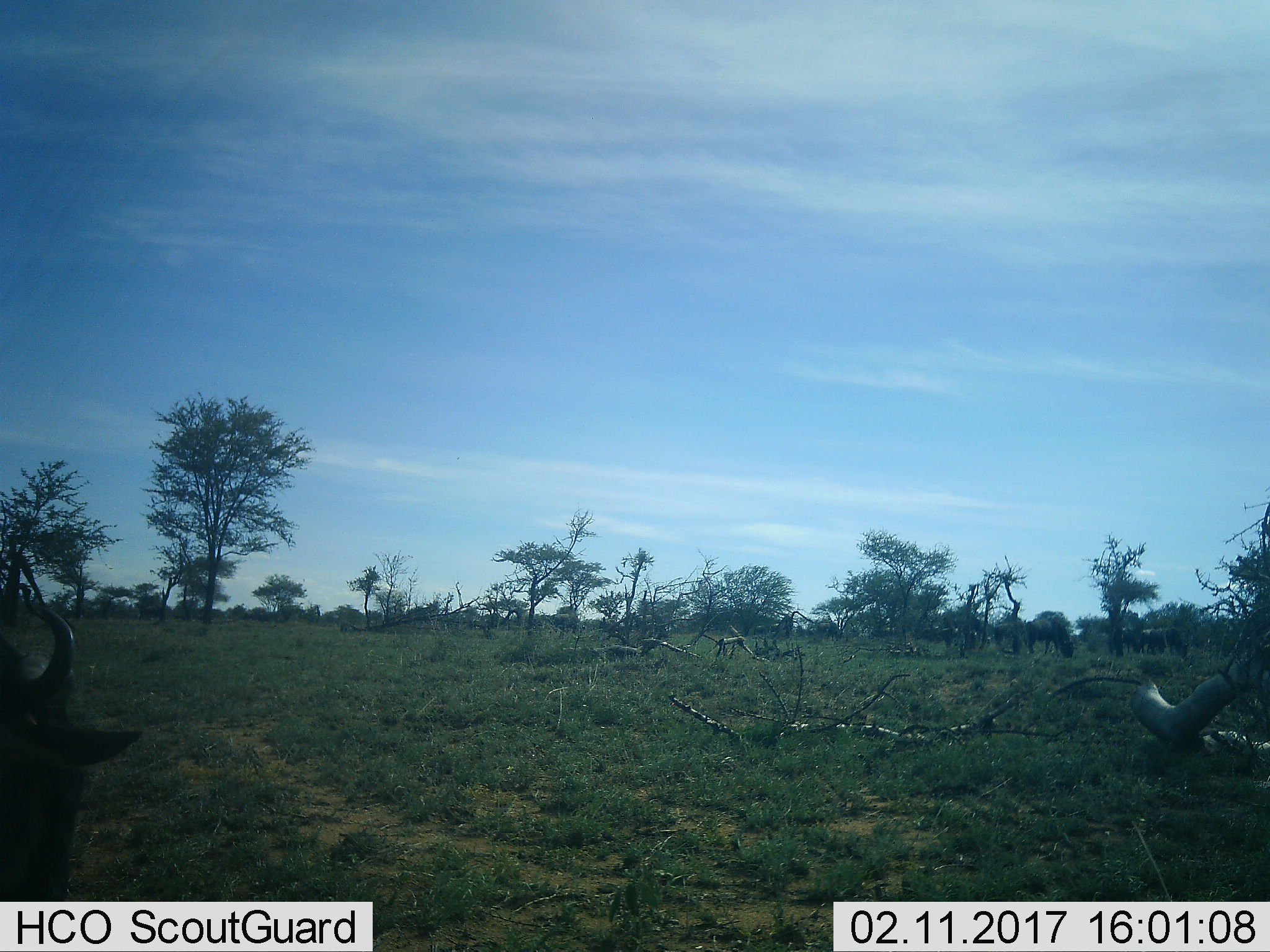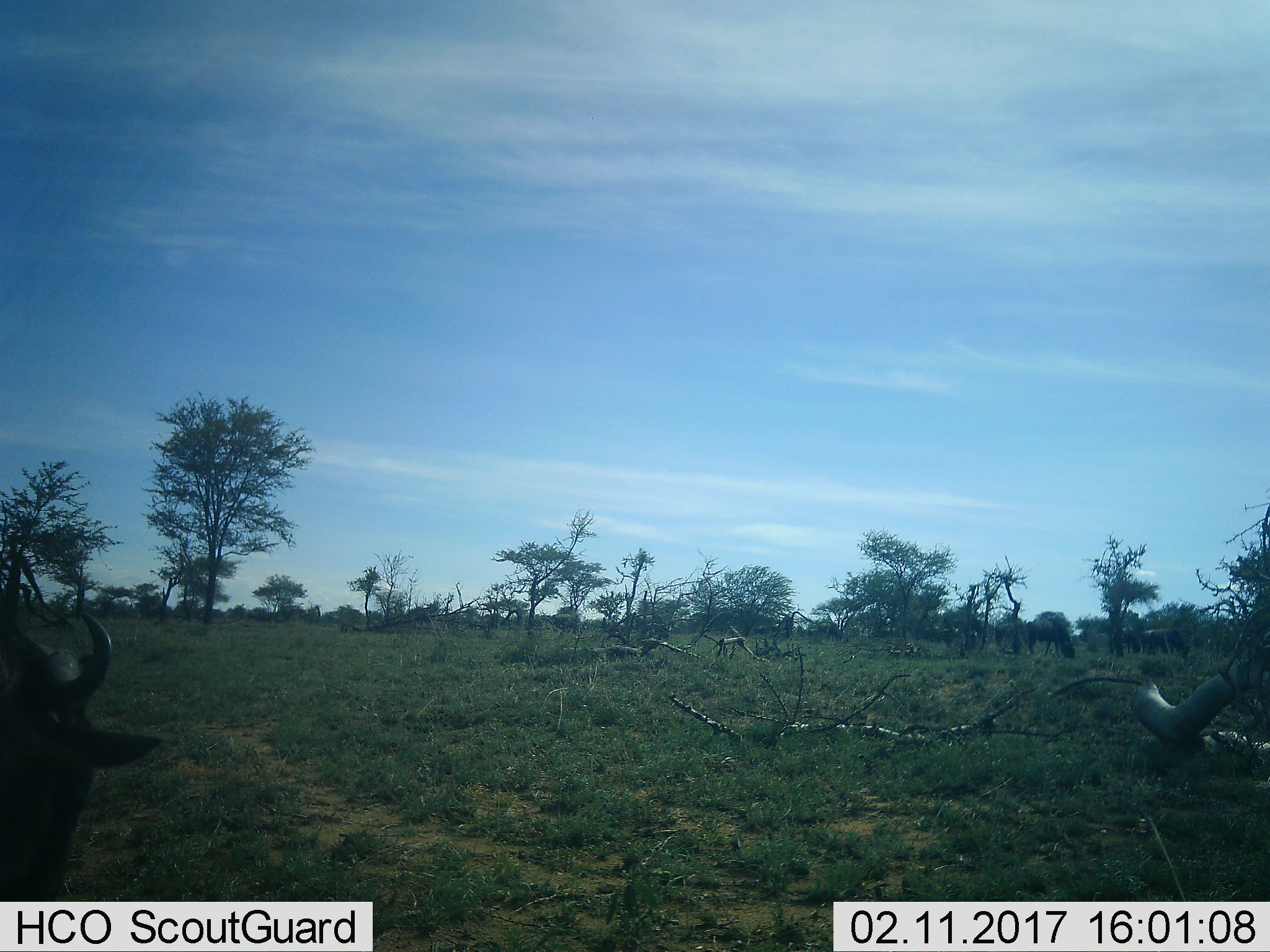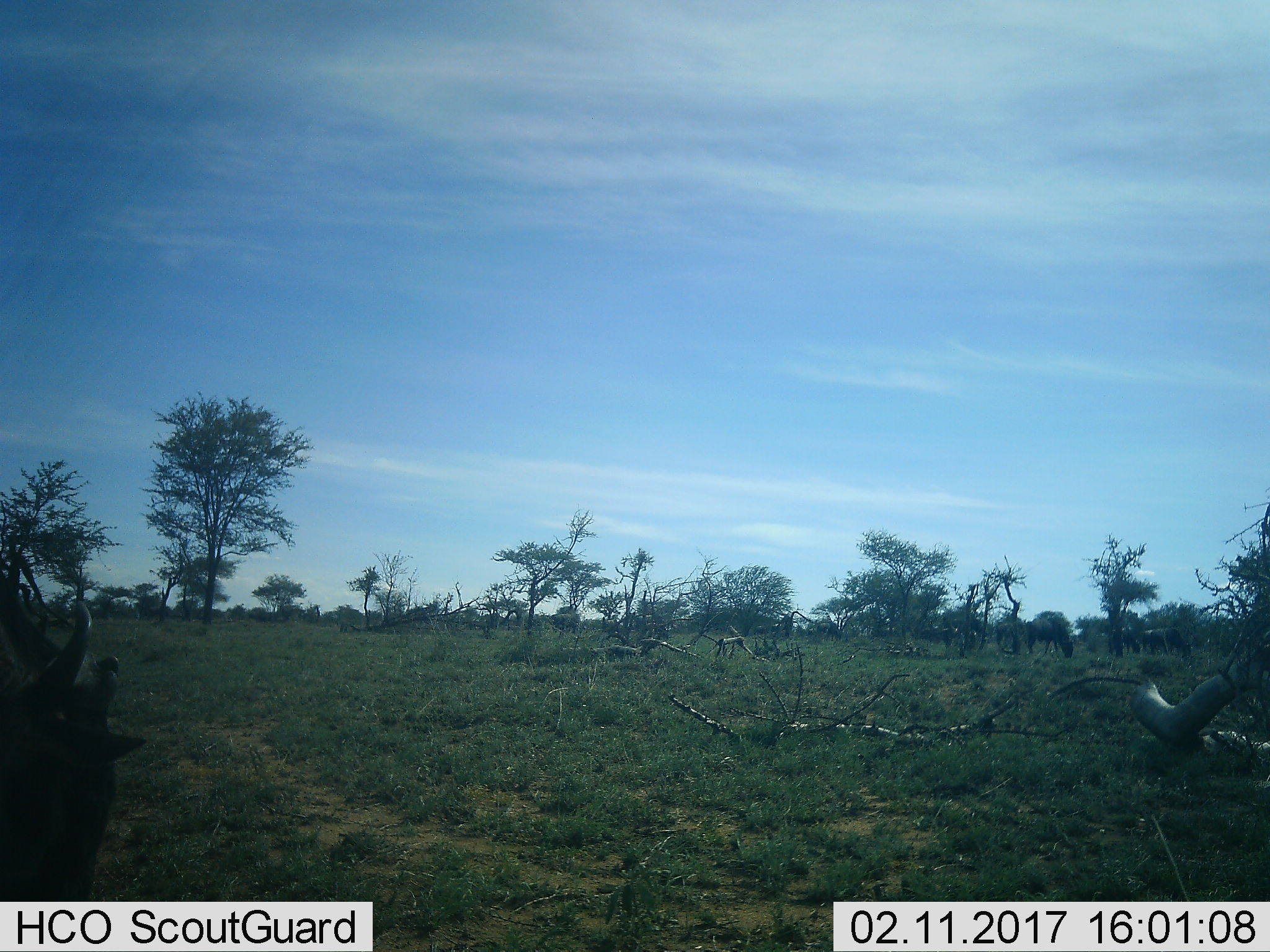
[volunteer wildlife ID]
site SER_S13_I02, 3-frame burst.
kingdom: Animalia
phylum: Chordata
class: Mammalia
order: Artiodactyla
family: Bovidae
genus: Connochaetes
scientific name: Connochaetes taurinus taurinus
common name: blue wildebeest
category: wildebeestblue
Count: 4.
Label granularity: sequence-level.